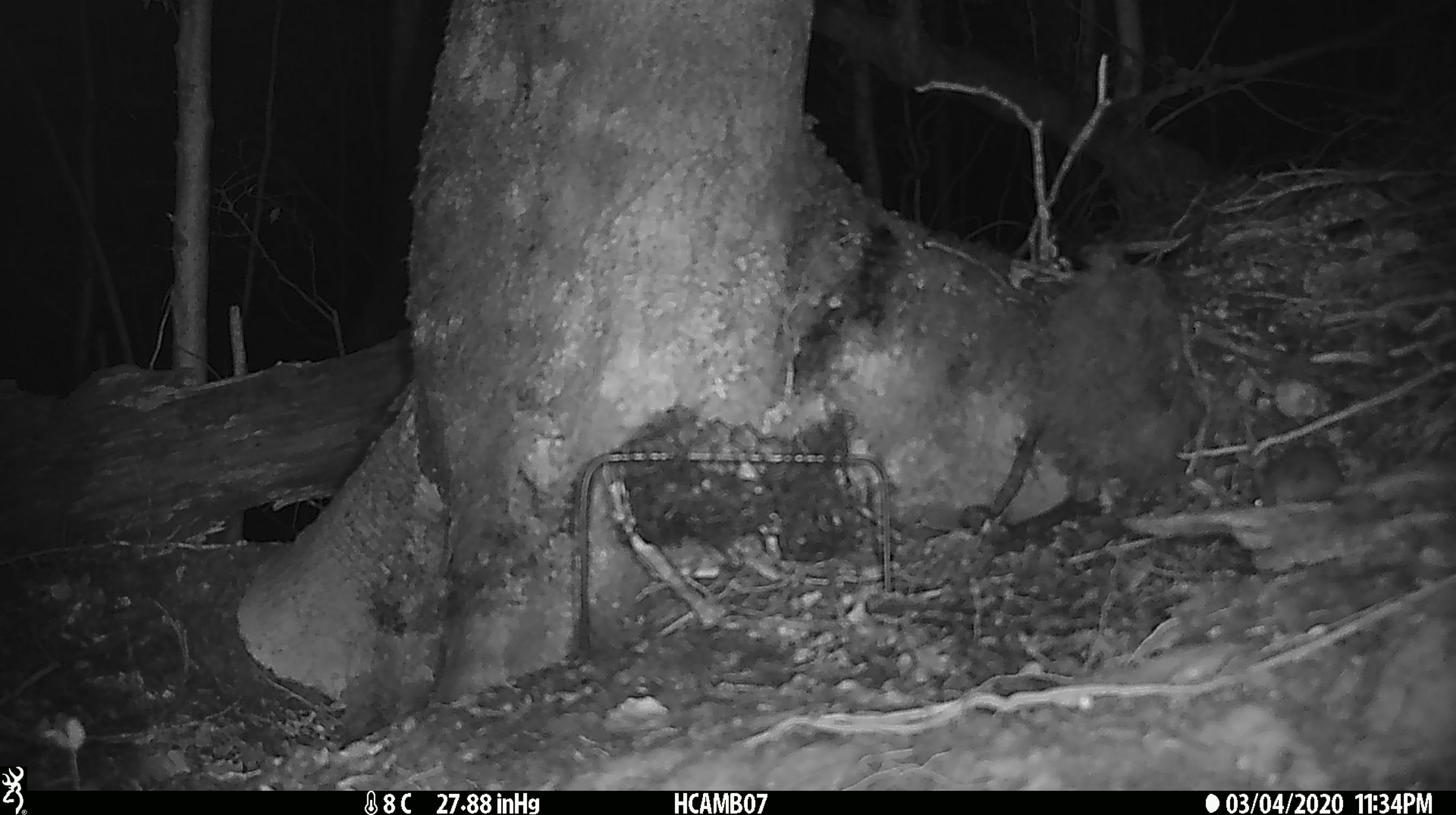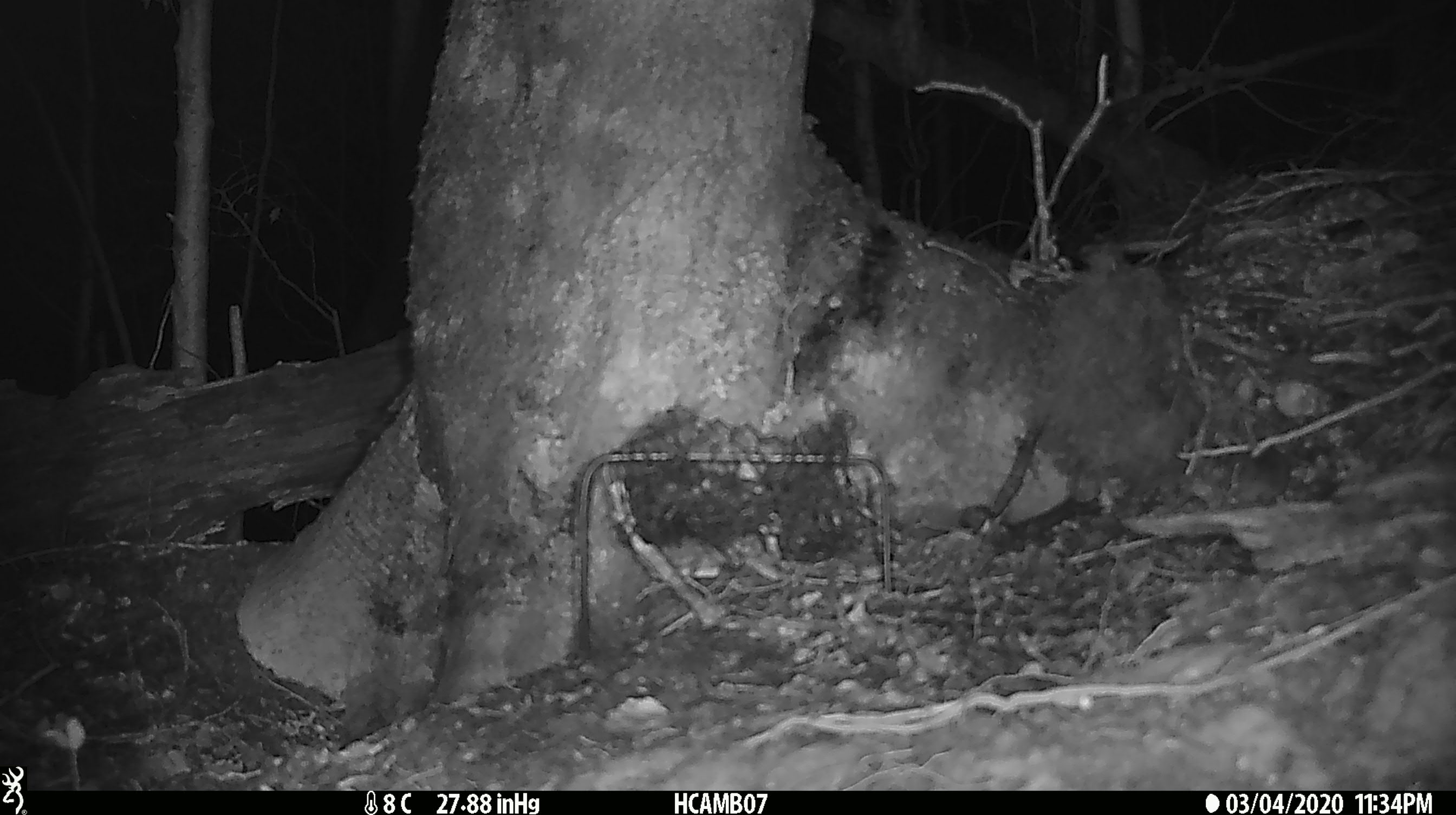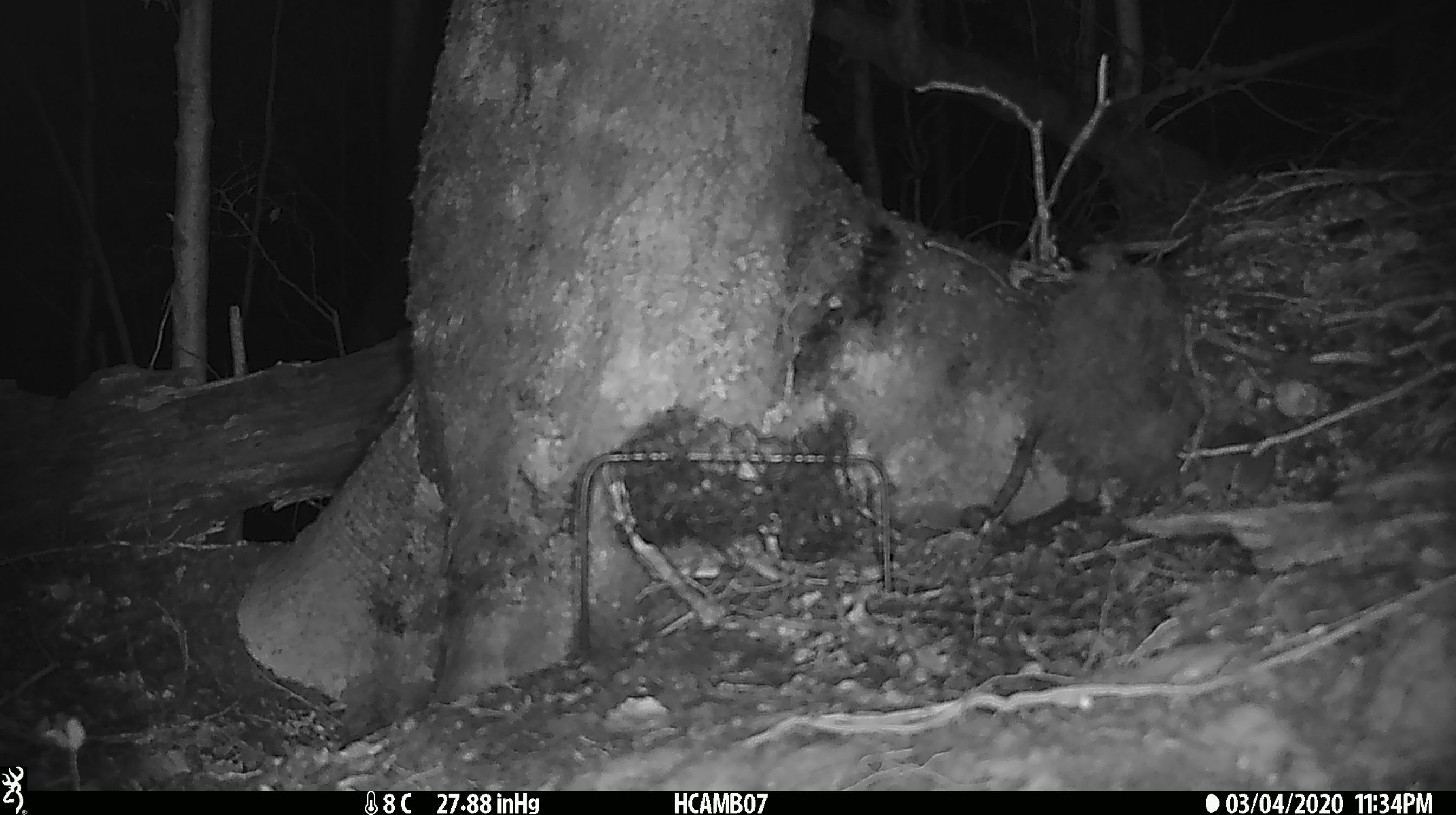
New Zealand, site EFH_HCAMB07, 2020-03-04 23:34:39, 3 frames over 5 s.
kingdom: Animalia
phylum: Chordata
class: Mammalia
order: Rodentia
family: Muridae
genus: Mus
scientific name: Mus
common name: mouse